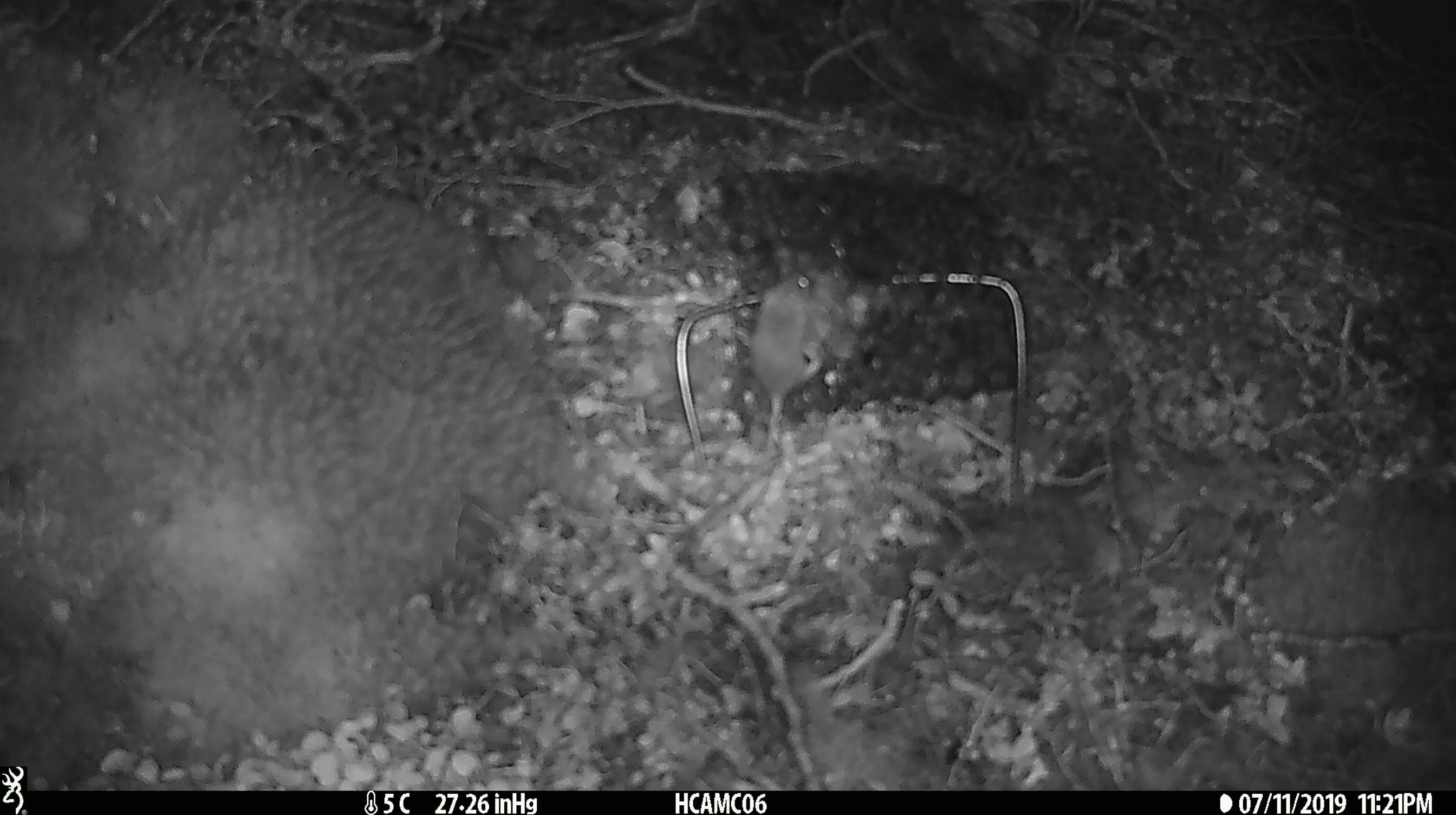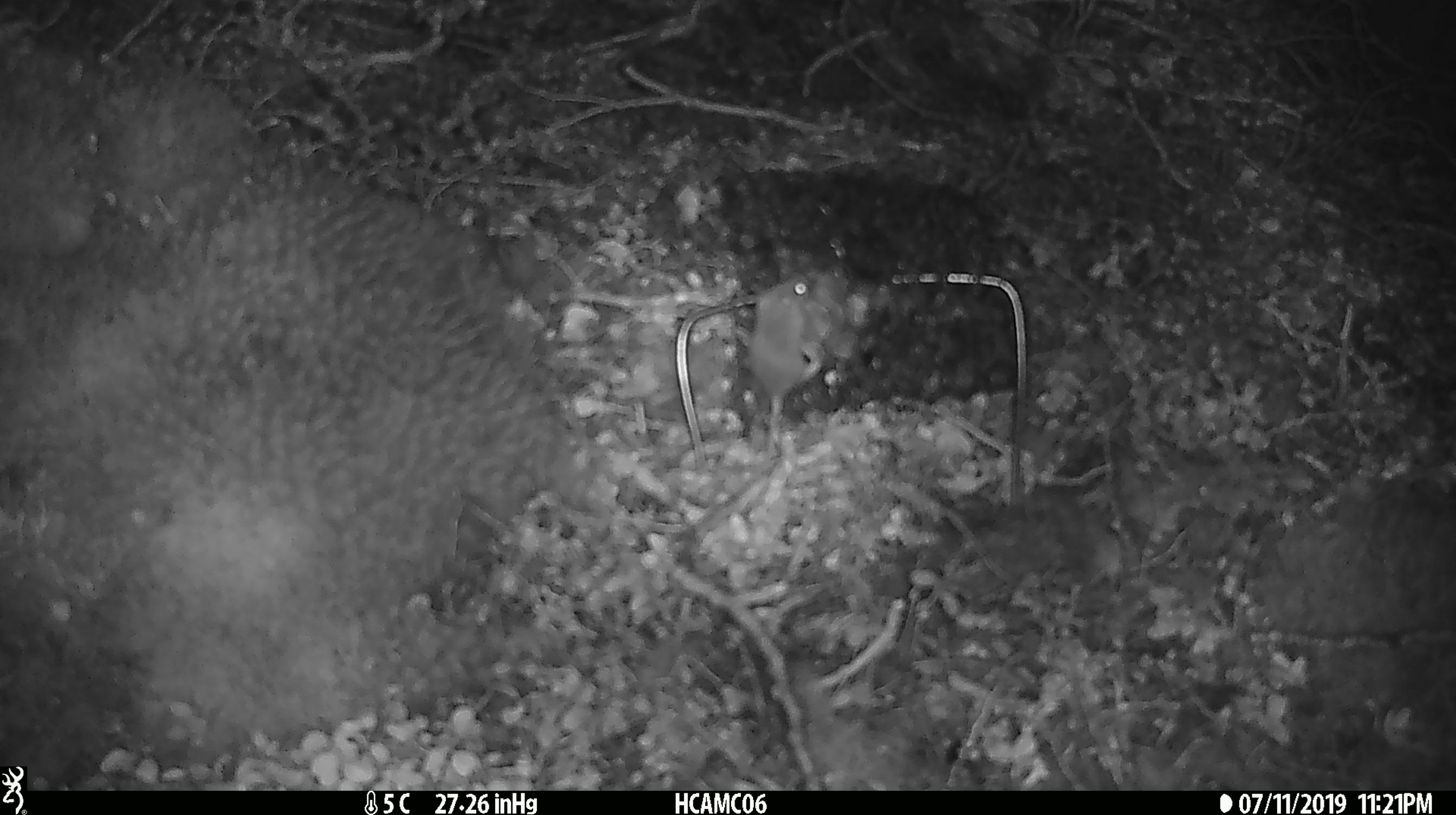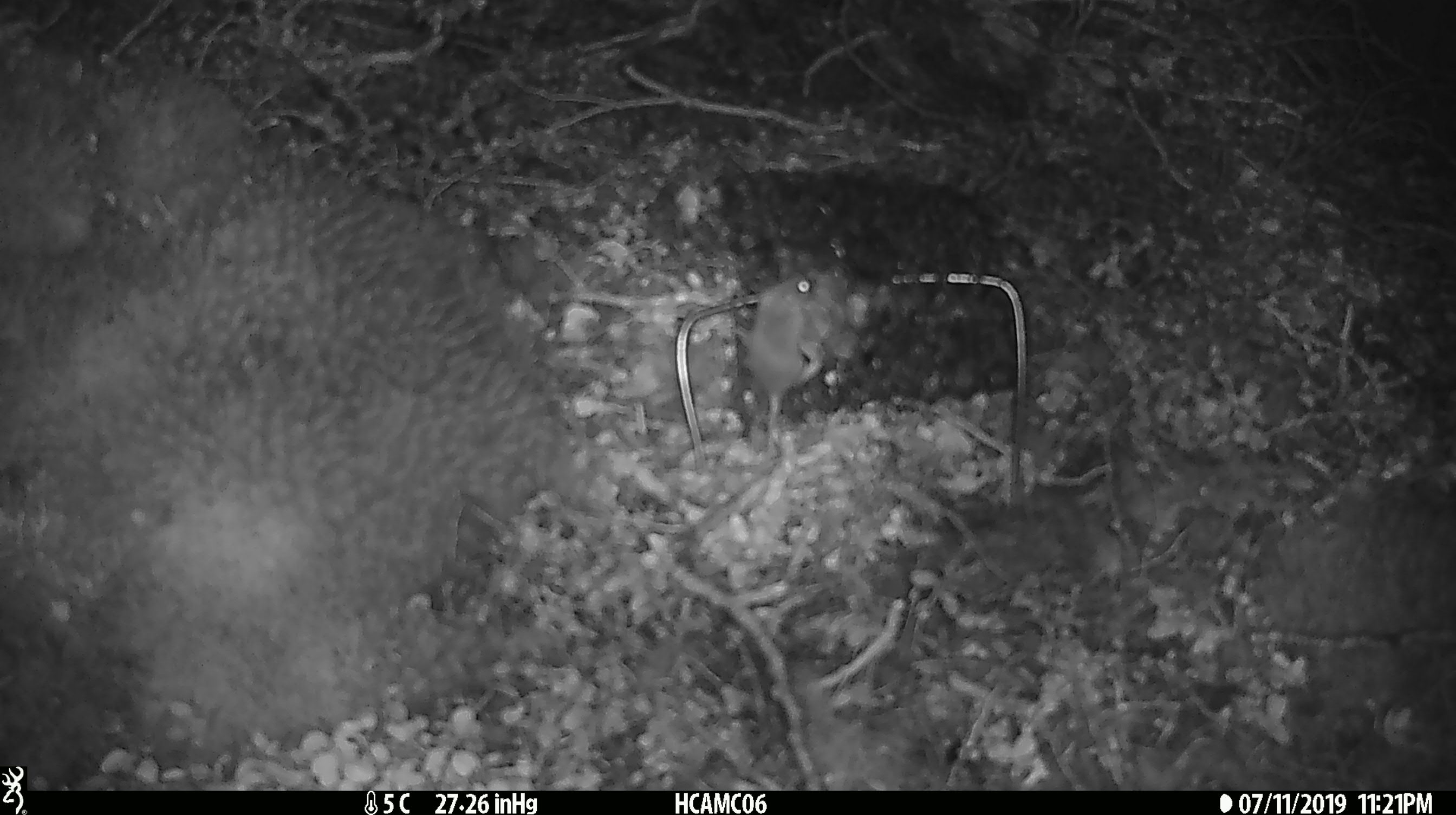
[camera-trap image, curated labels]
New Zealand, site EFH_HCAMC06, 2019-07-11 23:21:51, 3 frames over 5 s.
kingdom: Animalia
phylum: Chordata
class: Mammalia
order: Rodentia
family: Muridae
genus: Mus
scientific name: Mus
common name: mouse